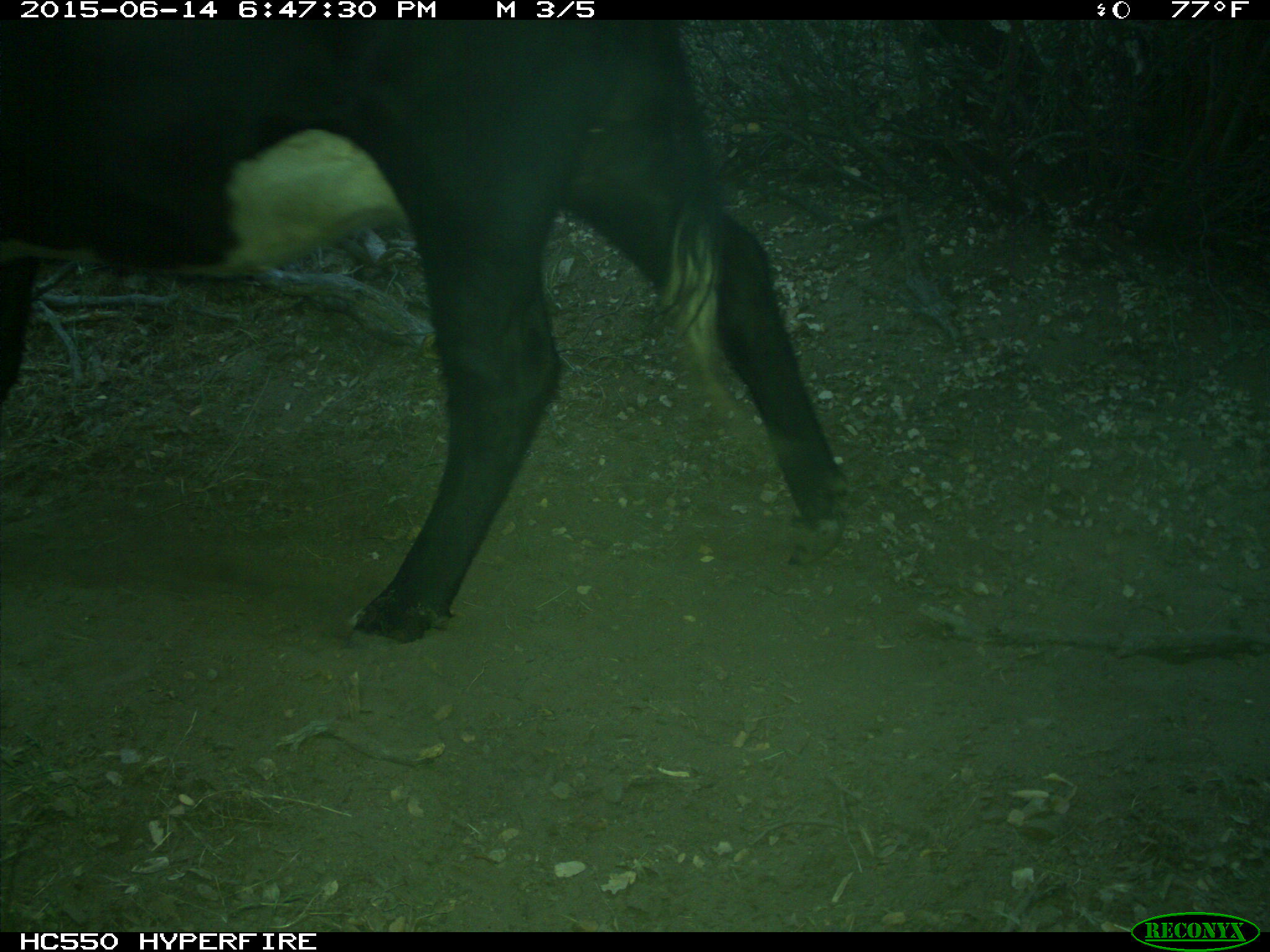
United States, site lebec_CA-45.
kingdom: Animalia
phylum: Chordata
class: Mammalia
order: Artiodactyla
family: Bovidae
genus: Bos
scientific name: Bos taurus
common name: domestic cow